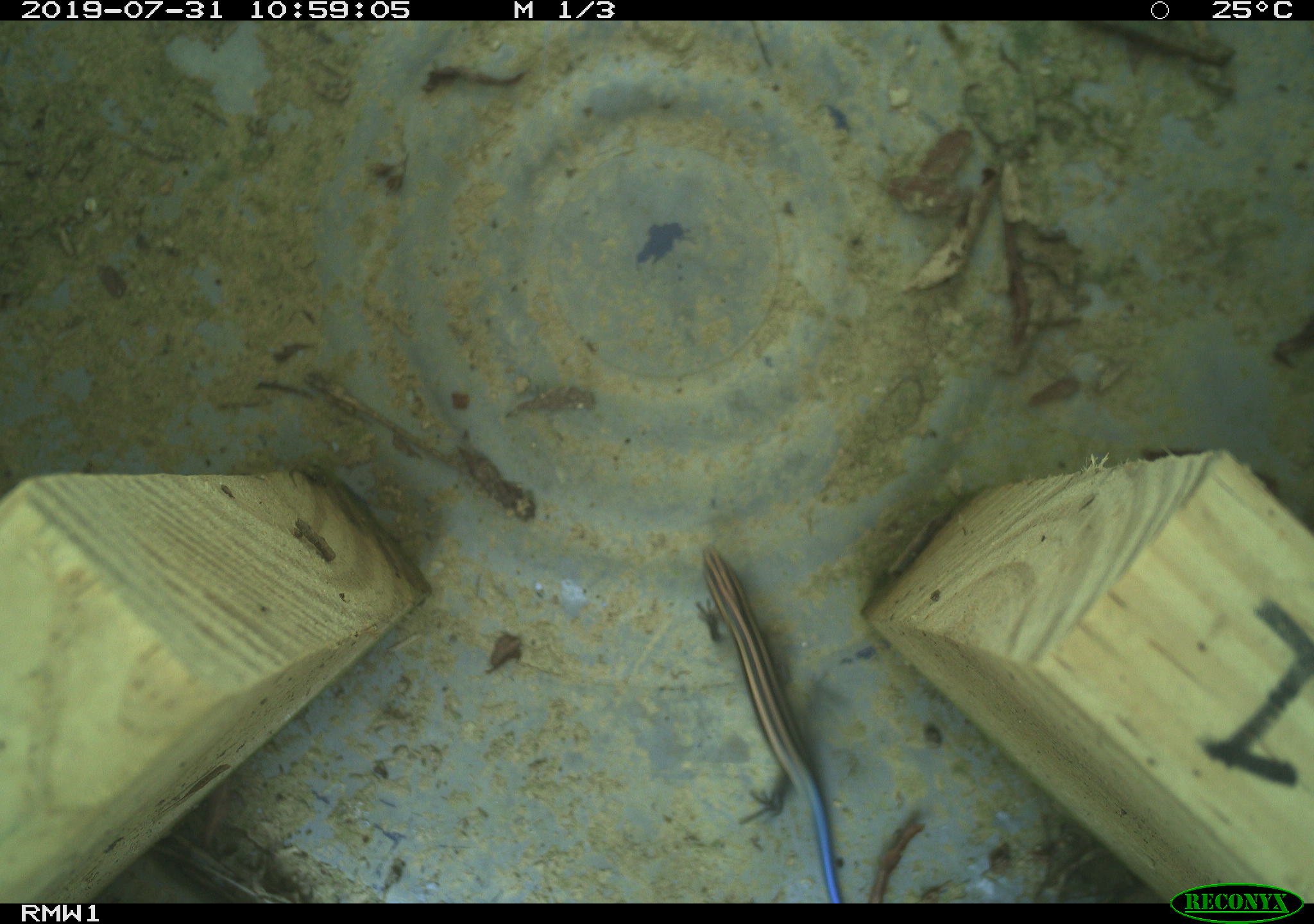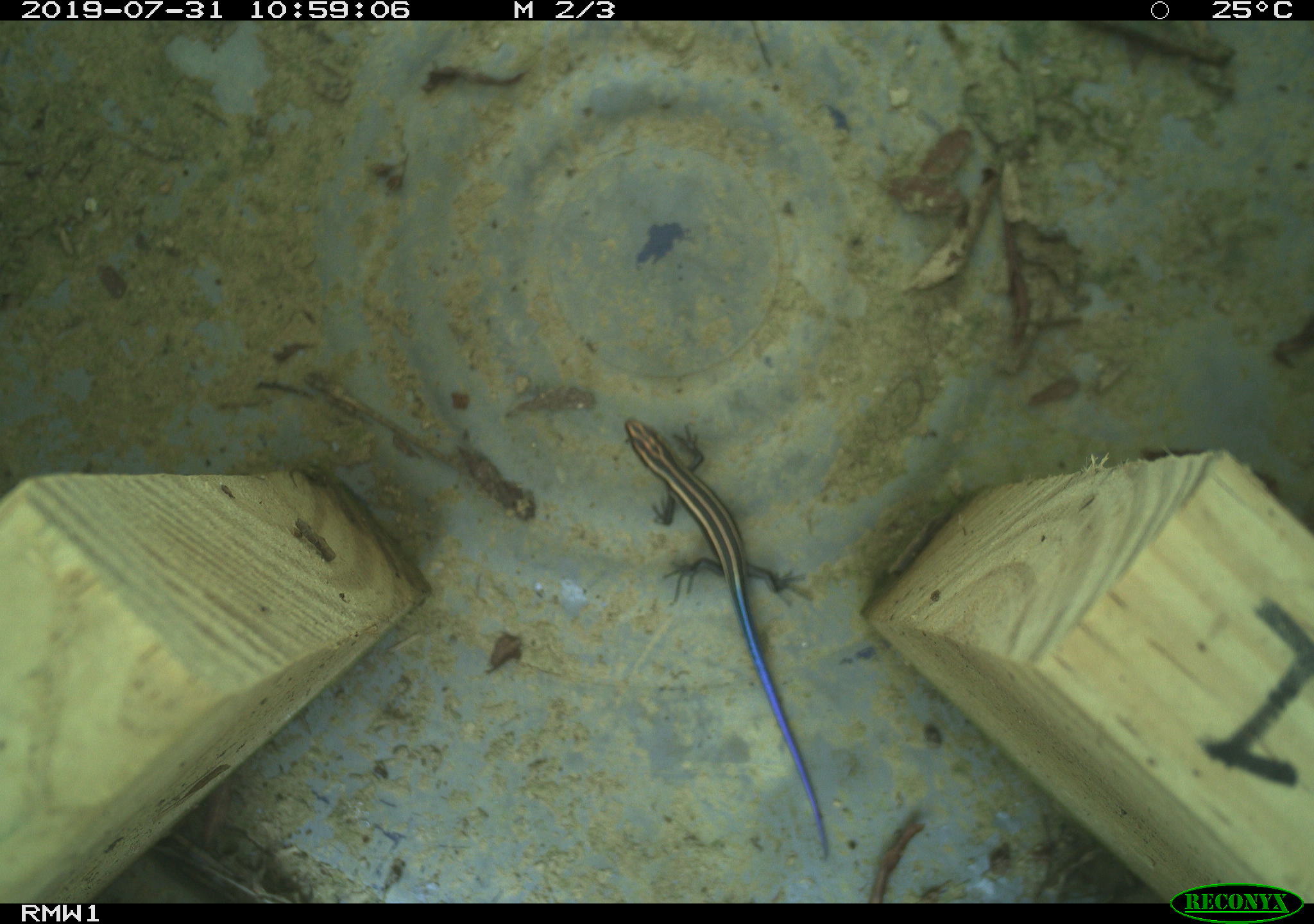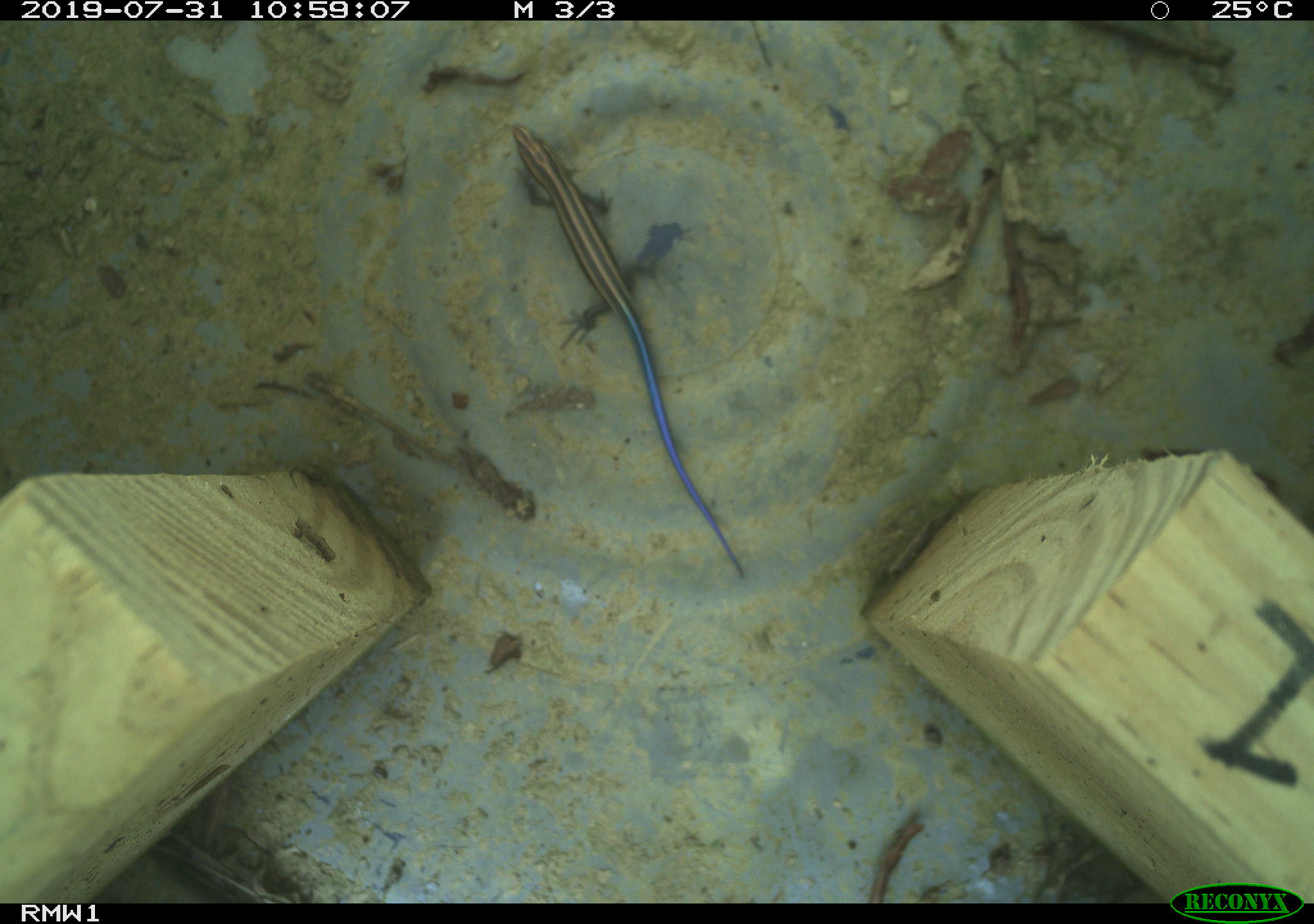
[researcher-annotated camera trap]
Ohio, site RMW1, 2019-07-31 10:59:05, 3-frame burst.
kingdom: Animalia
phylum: Chordata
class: Reptilia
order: Squamata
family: Scincidae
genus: Plestiodon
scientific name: Plestiodon fasciatus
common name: common five-lined skink